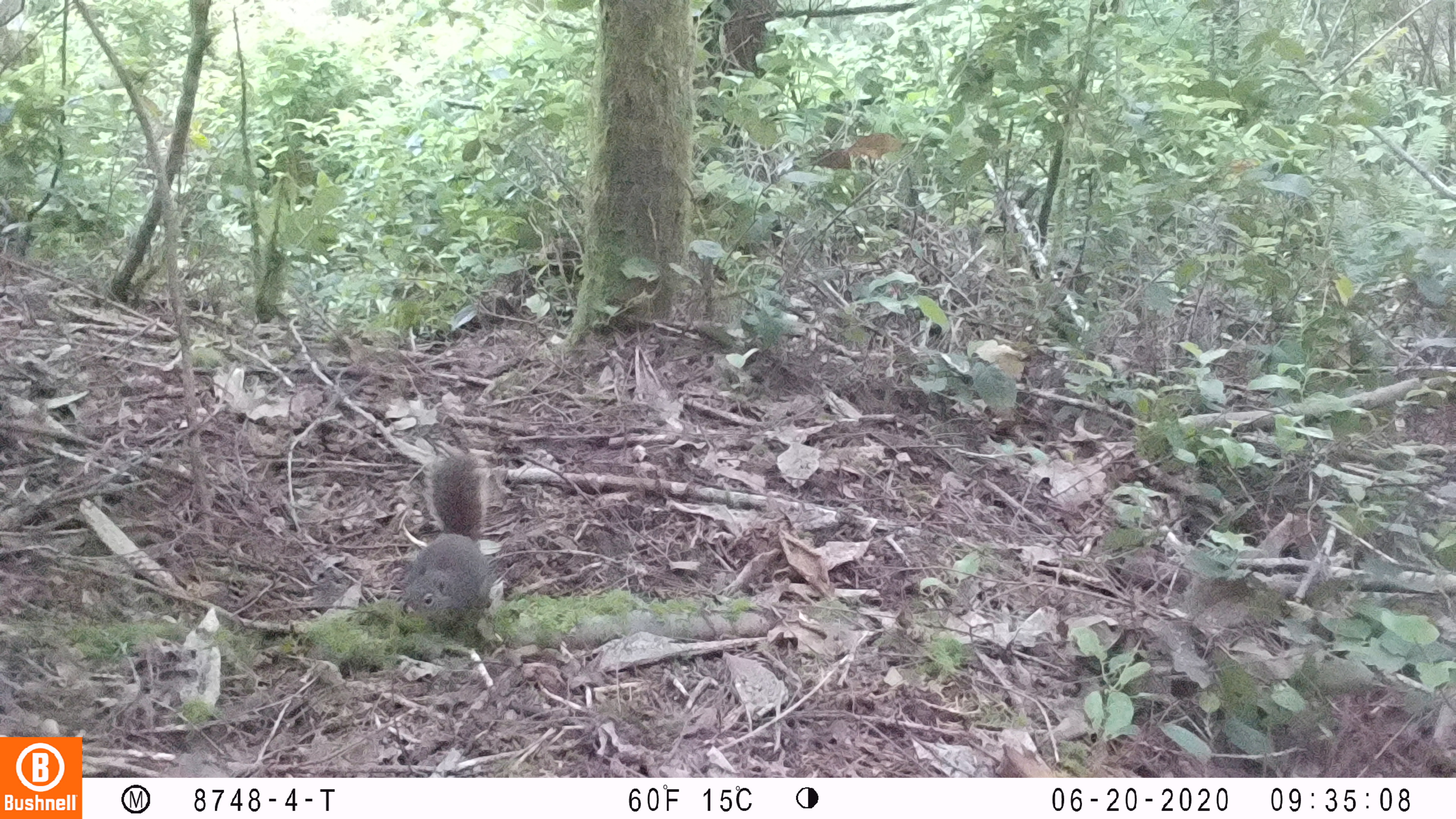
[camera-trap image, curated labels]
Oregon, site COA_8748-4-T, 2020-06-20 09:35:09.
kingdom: Animalia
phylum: Chordata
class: Mammalia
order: Rodentia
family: Sciuridae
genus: Tamiasciurus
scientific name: Tamiasciurus douglasii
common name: douglas squirrel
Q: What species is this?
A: Douglas squirrel (Tamiasciurus douglasii).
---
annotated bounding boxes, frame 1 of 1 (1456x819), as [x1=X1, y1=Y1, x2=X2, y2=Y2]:
douglas squirrel: [x1=391, y1=451, x2=495, y2=639]